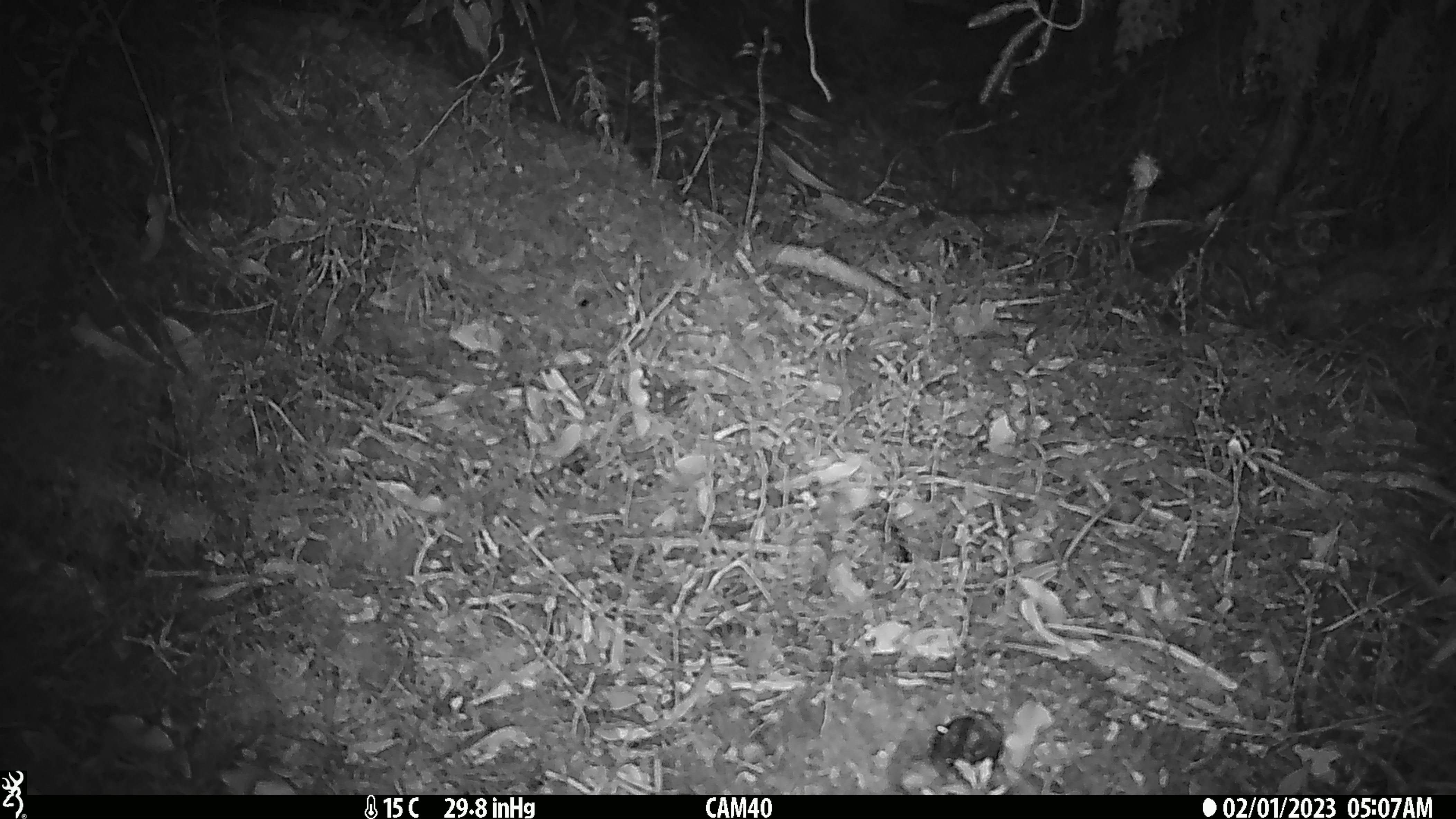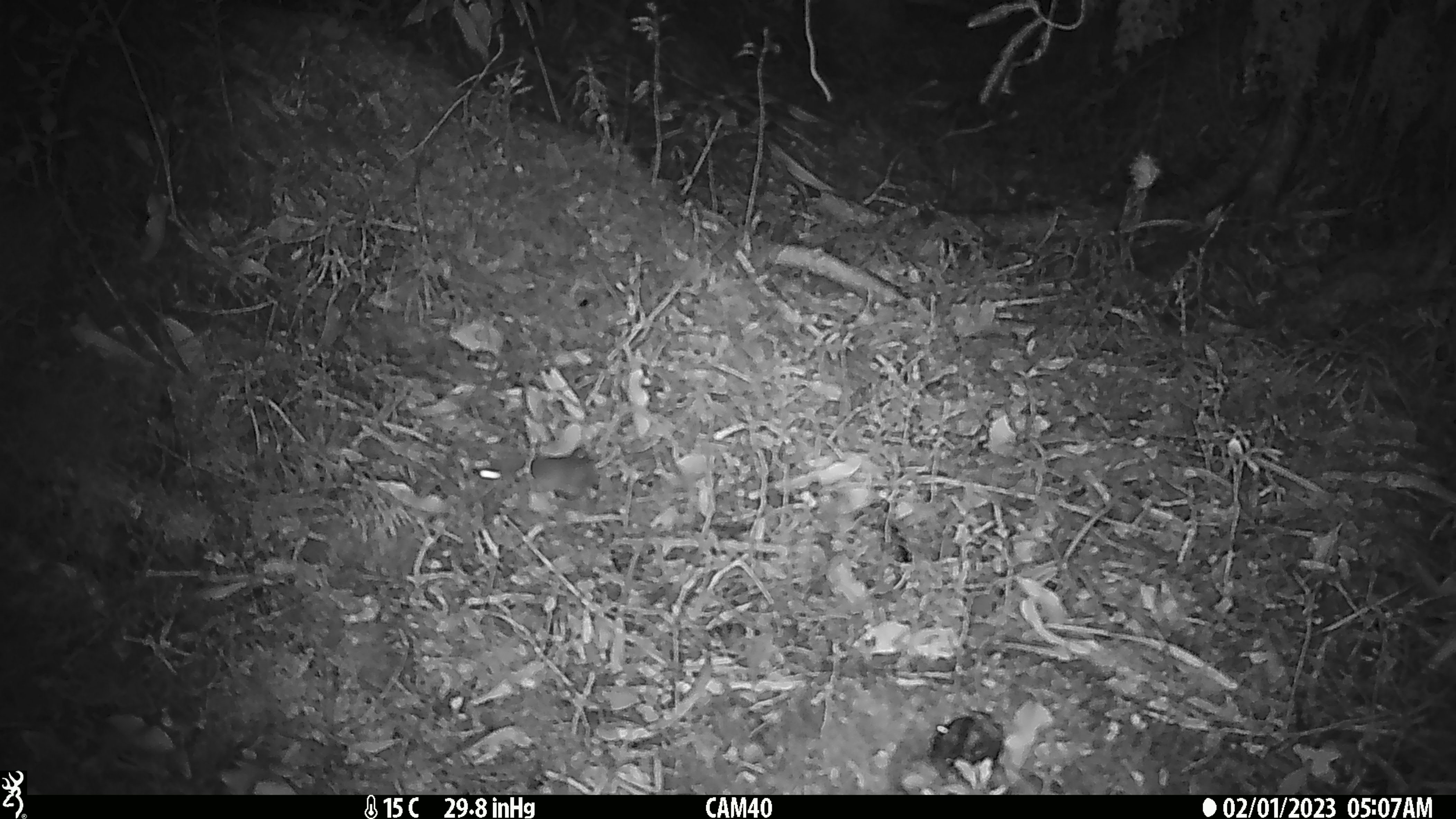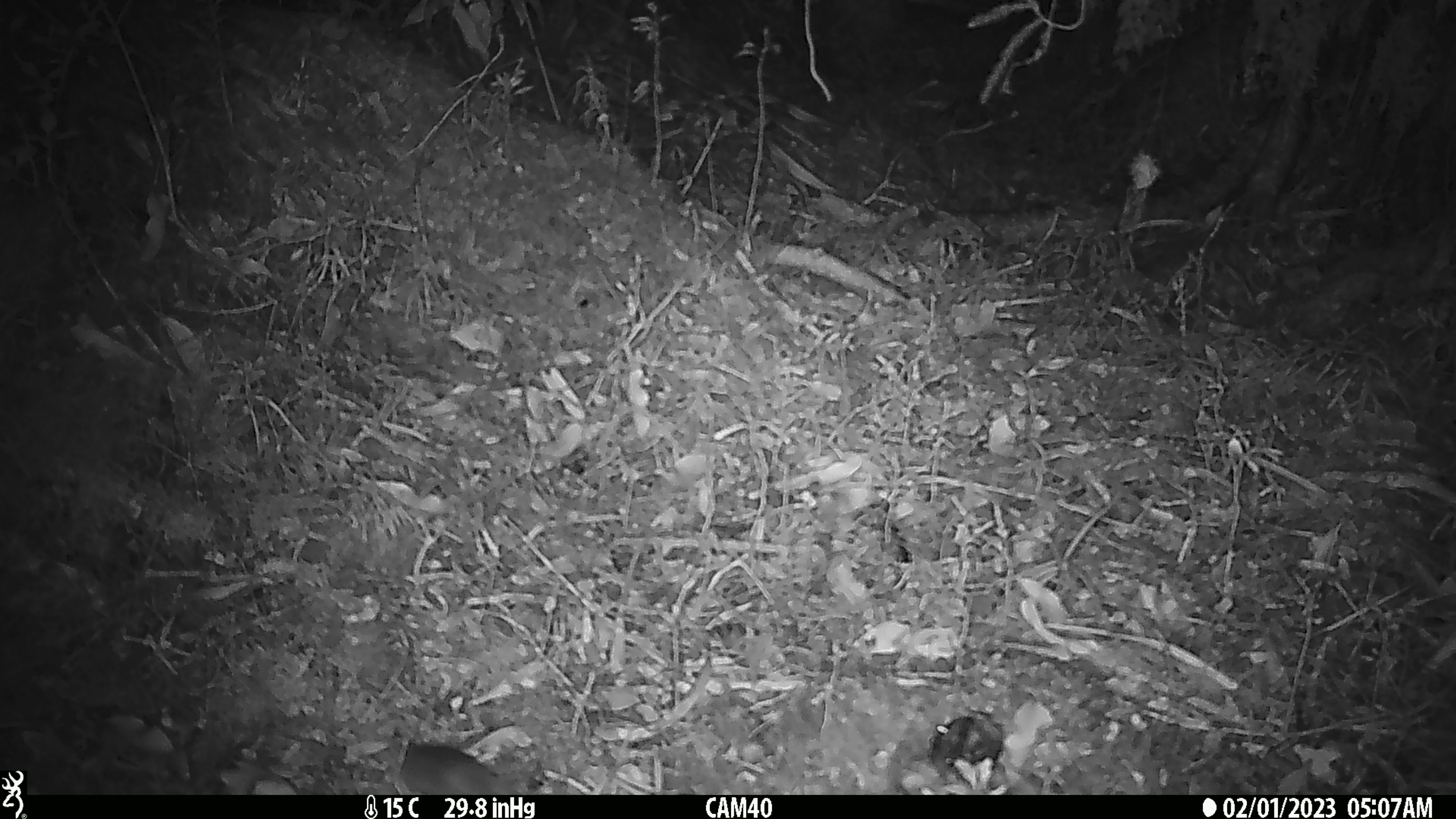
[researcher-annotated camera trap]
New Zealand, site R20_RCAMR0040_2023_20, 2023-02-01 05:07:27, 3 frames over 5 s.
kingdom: Animalia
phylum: Chordata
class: Mammalia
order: Rodentia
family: Muridae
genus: Mus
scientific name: Mus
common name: mouse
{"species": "mouse (Mus)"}